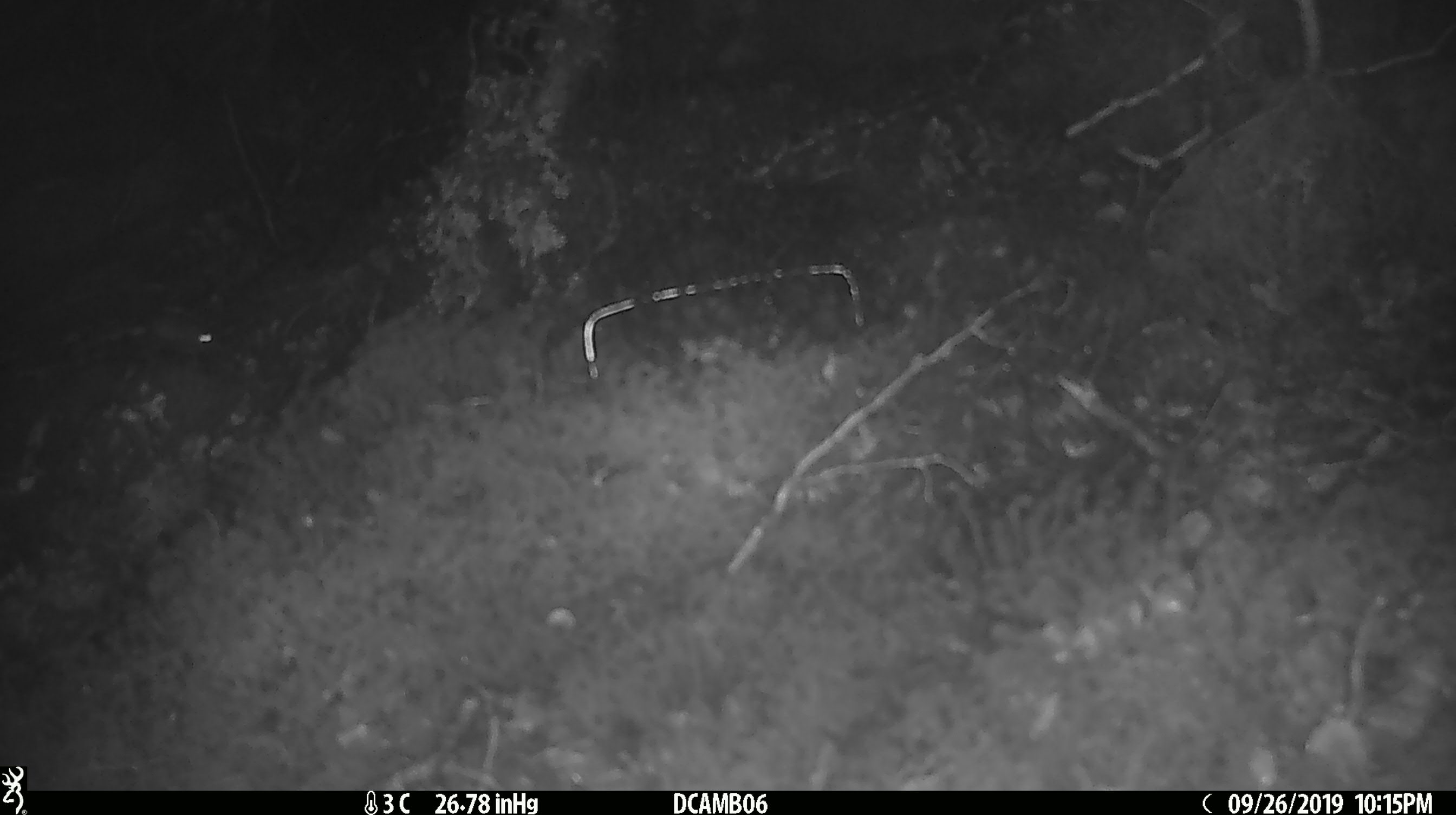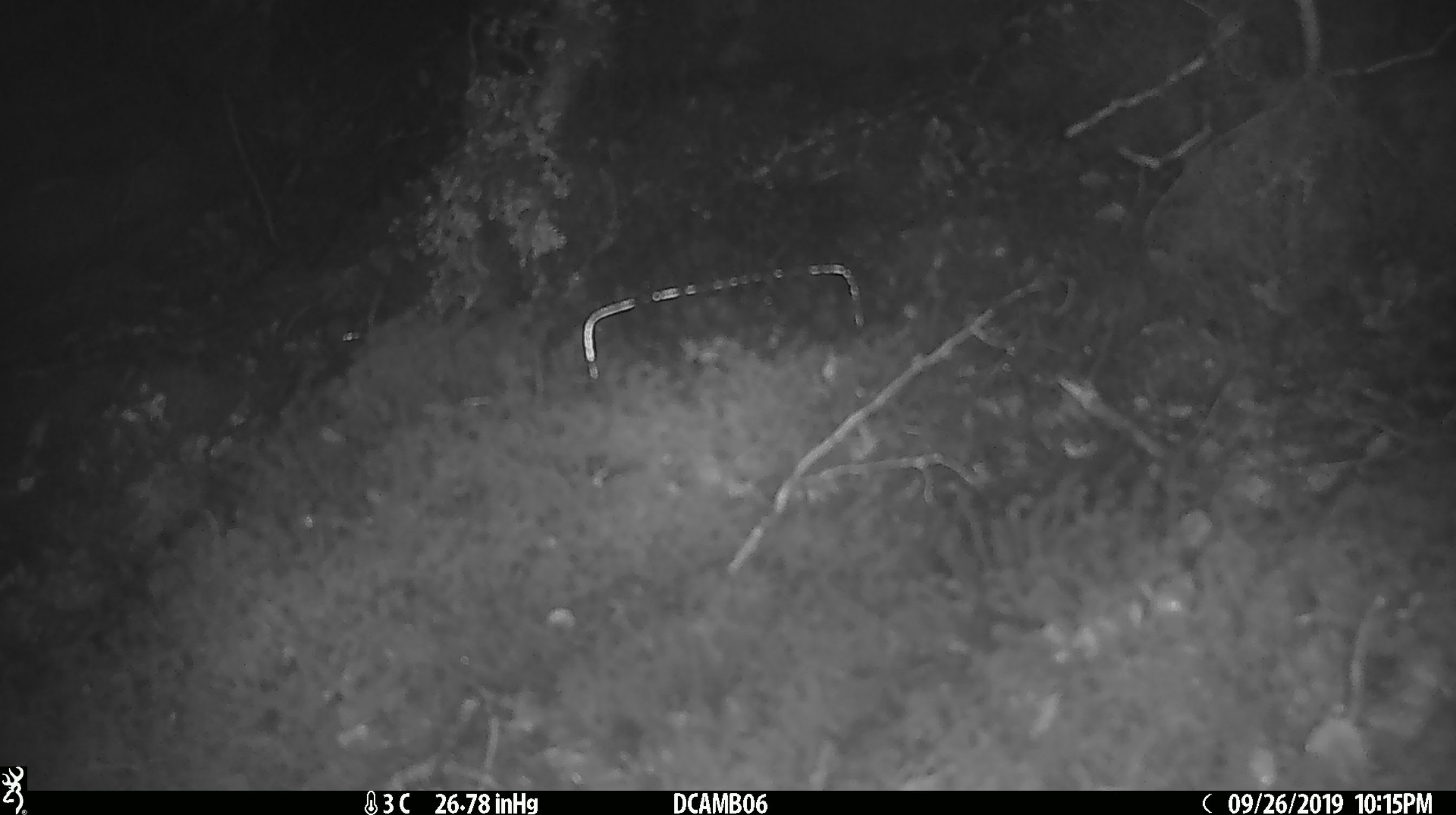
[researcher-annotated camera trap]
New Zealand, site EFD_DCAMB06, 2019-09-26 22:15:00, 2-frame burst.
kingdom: Animalia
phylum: Chordata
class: Mammalia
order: Rodentia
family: Muridae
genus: Mus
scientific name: Mus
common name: mouse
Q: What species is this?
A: Mouse (Mus).